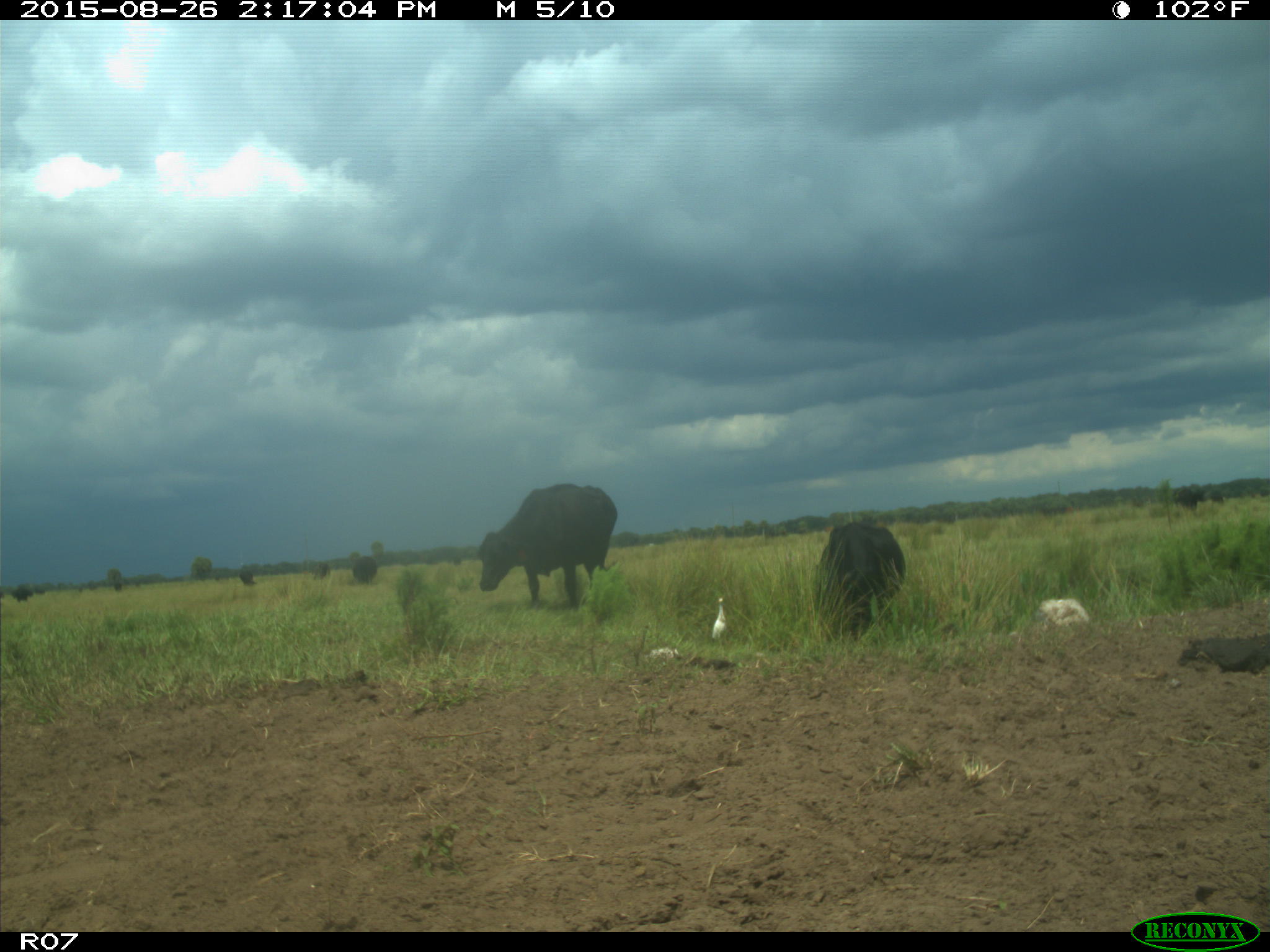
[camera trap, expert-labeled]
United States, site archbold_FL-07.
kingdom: Animalia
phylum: Chordata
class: Mammalia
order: Artiodactyla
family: Bovidae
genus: Bos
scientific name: Bos taurus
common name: domestic cow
Bos taurus (domestic cow).